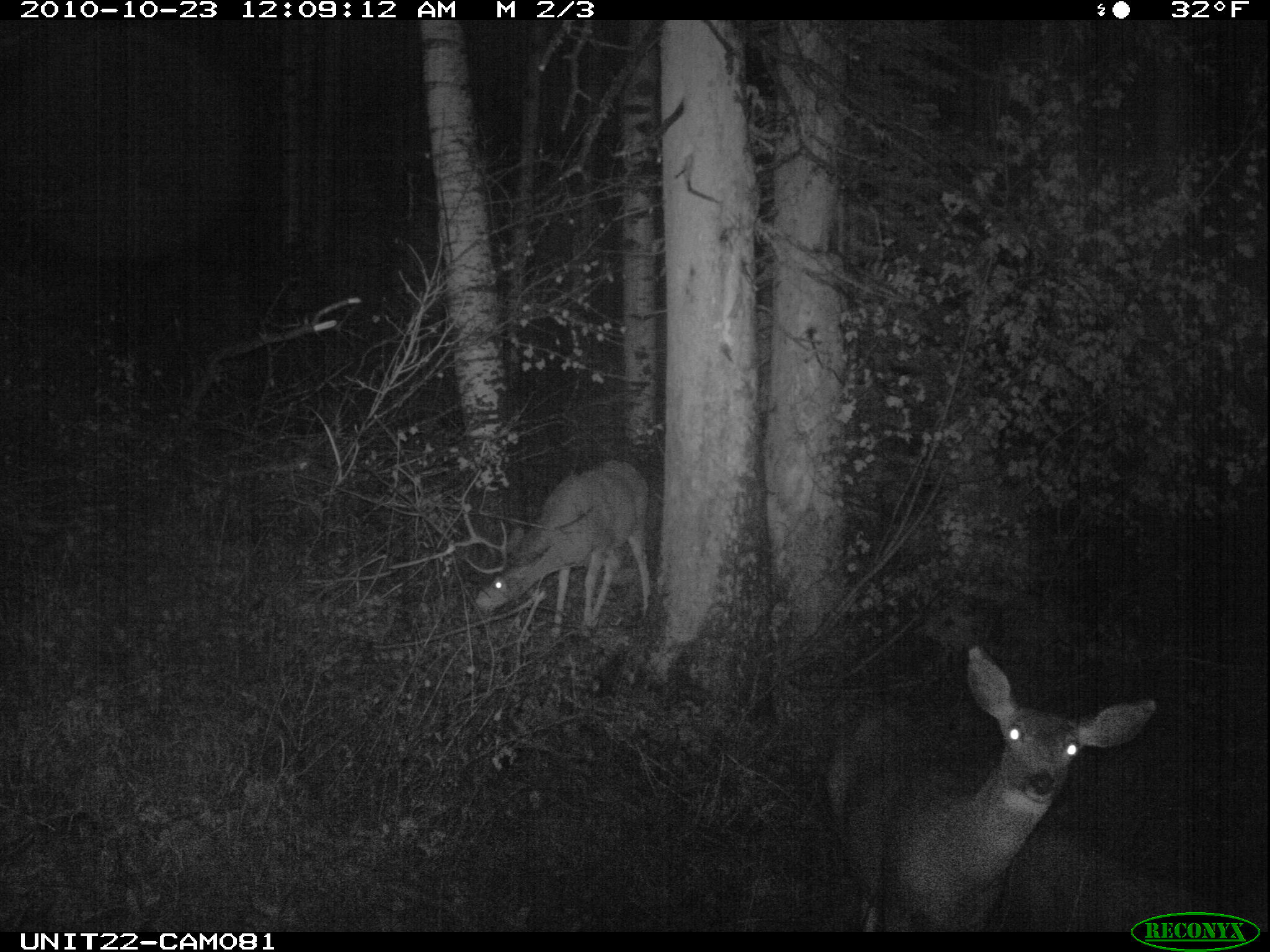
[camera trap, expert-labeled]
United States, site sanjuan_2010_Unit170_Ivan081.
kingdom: Animalia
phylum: Chordata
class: Mammalia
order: Artiodactyla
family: Cervidae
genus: Odocoileus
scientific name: Odocoileus hemionus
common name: mule deer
Odocoileus hemionus (mule deer).